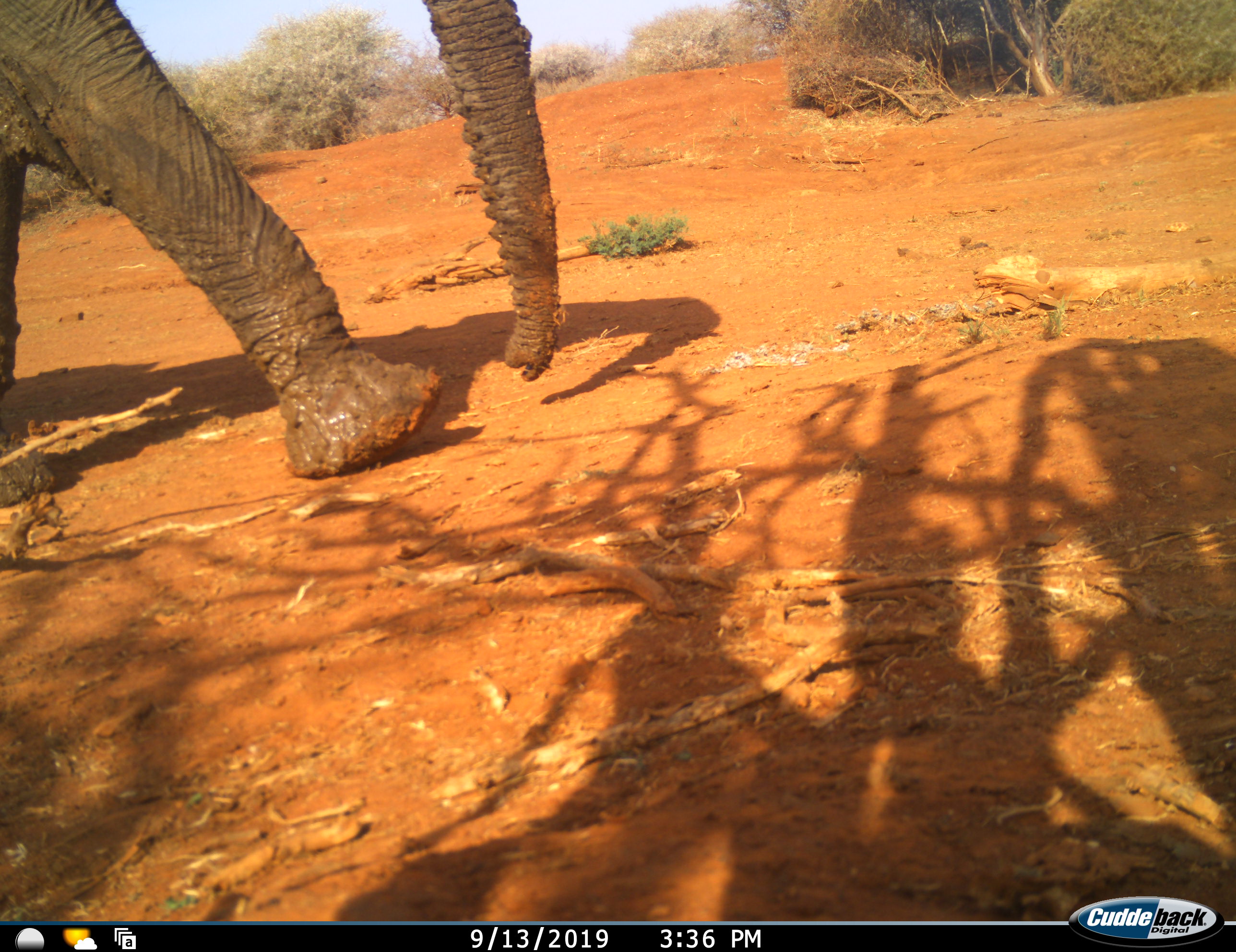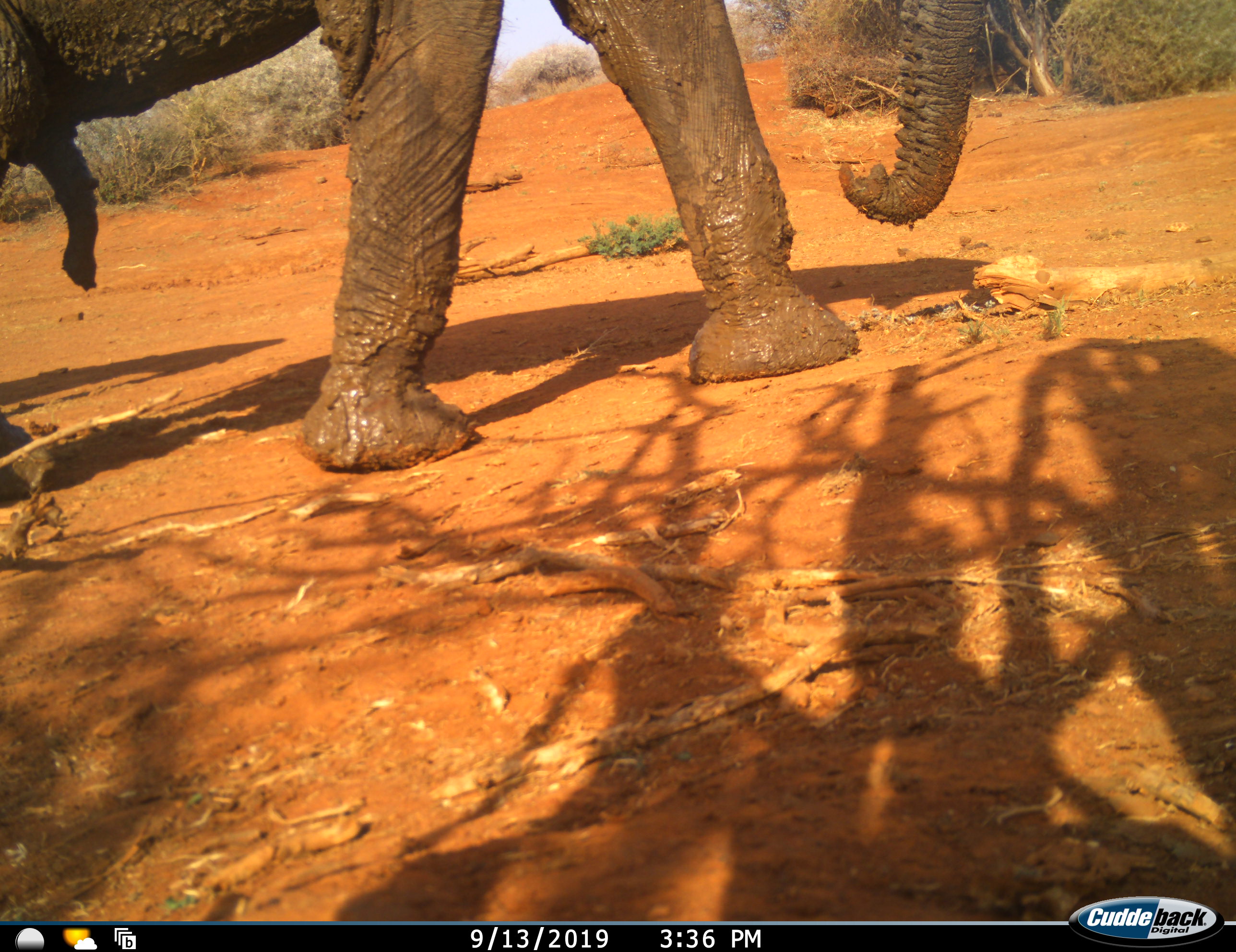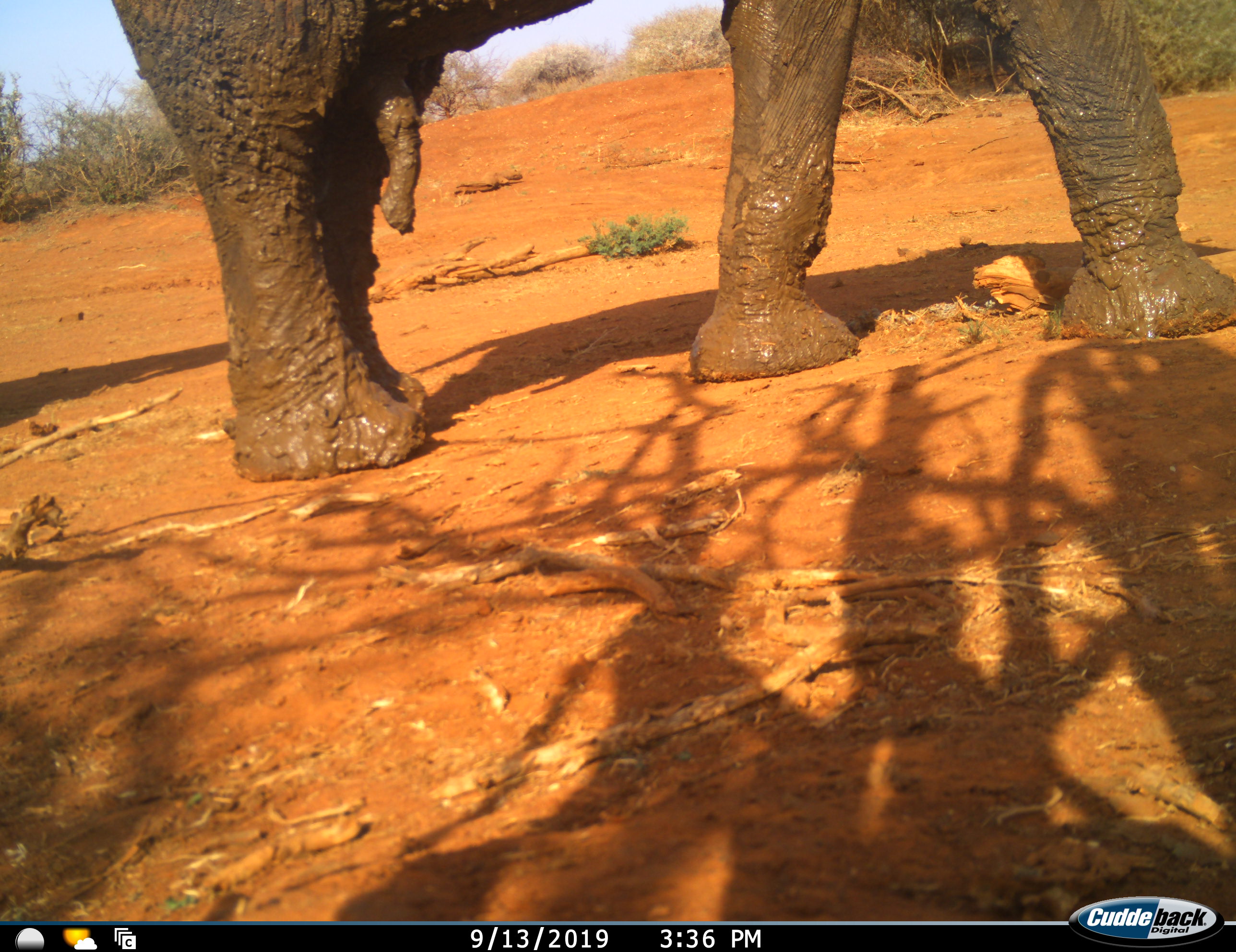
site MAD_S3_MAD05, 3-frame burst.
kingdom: Animalia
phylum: Chordata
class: Mammalia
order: Proboscidea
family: Elephantidae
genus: Loxodonta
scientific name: Loxodonta africana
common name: african bush elephant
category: elephant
Elephant (african bush elephant) (Loxodonta africana), count 1. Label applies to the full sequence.